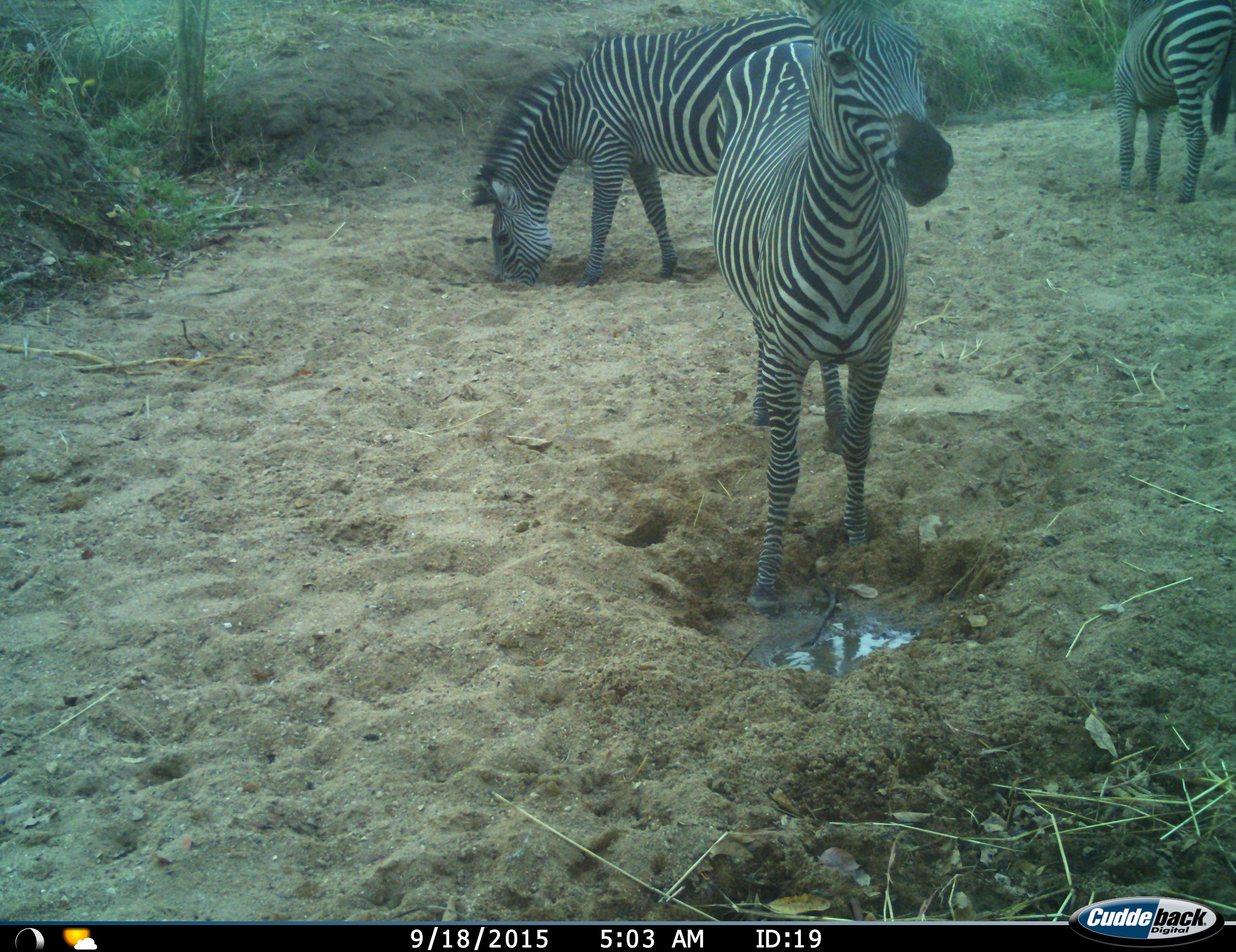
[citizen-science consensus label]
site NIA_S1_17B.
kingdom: Animalia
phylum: Chordata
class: Mammalia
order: Perissodactyla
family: Equidae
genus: Equus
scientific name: Equus quagga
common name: plains zebra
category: zebraplains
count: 3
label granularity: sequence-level